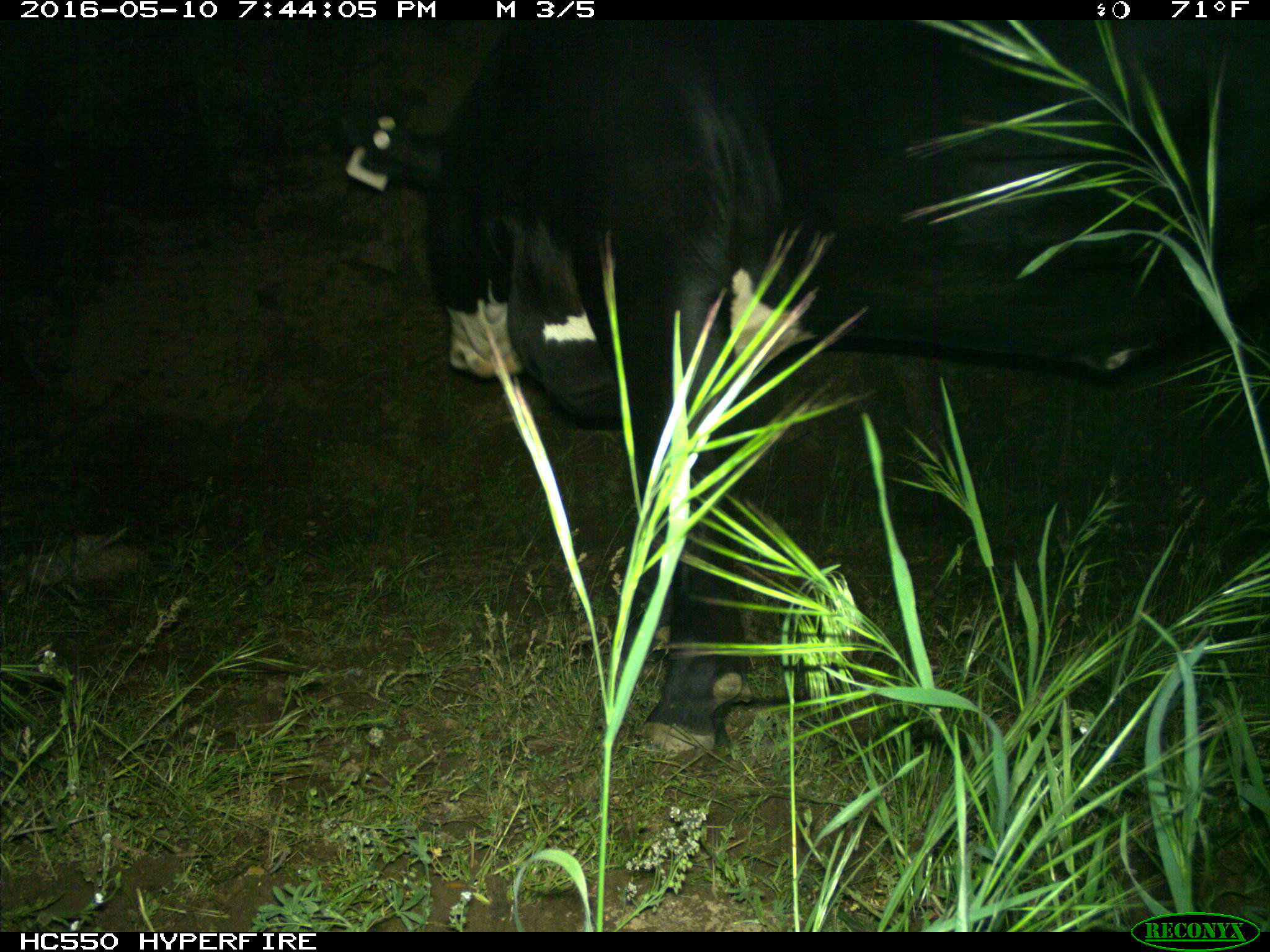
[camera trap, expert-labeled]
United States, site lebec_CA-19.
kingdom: Animalia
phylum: Chordata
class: Mammalia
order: Artiodactyla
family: Bovidae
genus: Bos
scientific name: Bos taurus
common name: domestic cow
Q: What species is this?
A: Bos taurus (domestic cow).